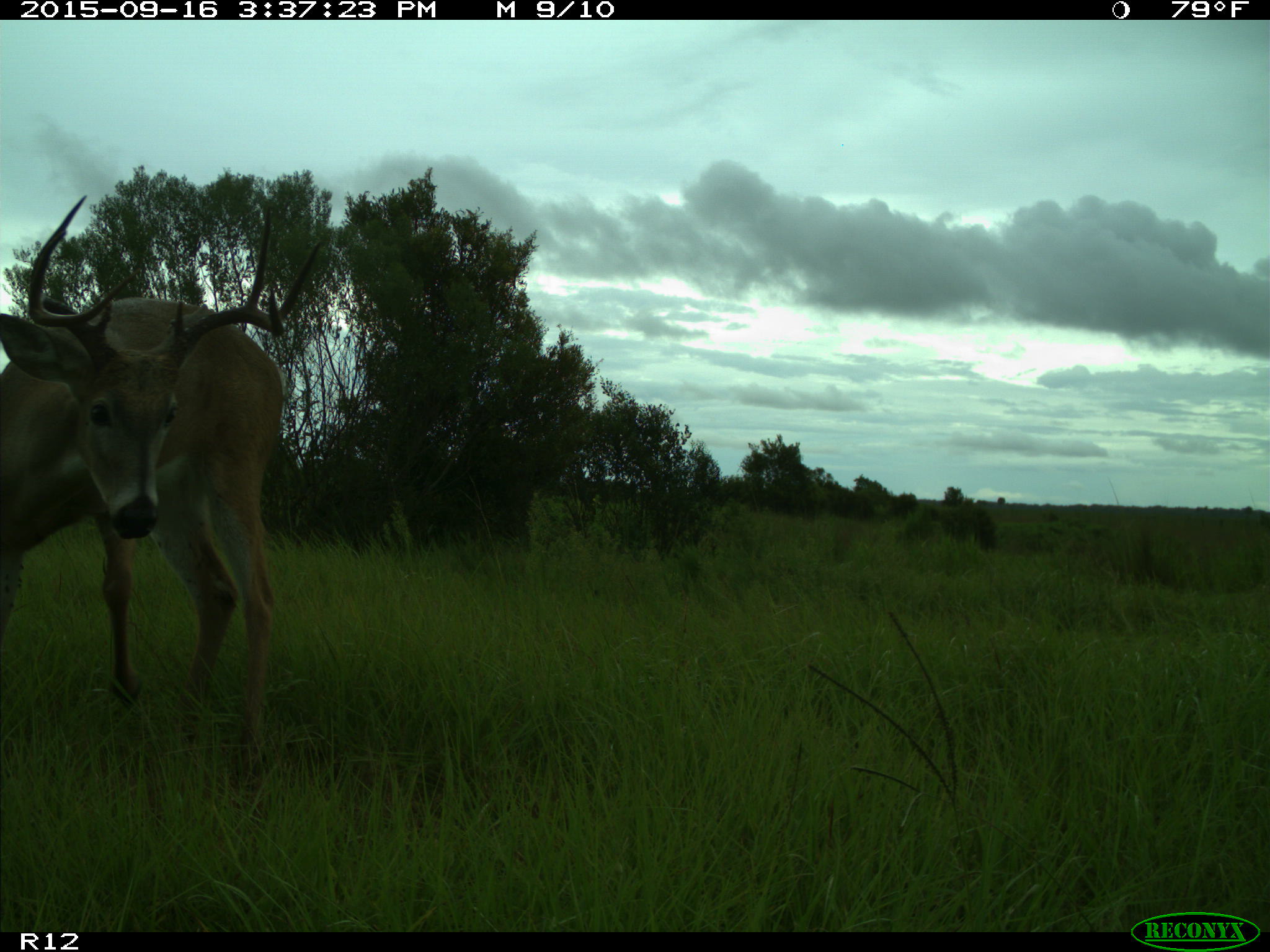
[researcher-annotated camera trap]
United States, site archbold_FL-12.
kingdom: Animalia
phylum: Chordata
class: Mammalia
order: Artiodactyla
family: Cervidae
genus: Odocoileus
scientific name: Odocoileus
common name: deer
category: unidentified deer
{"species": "unidentified deer (deer) (Odocoileus)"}